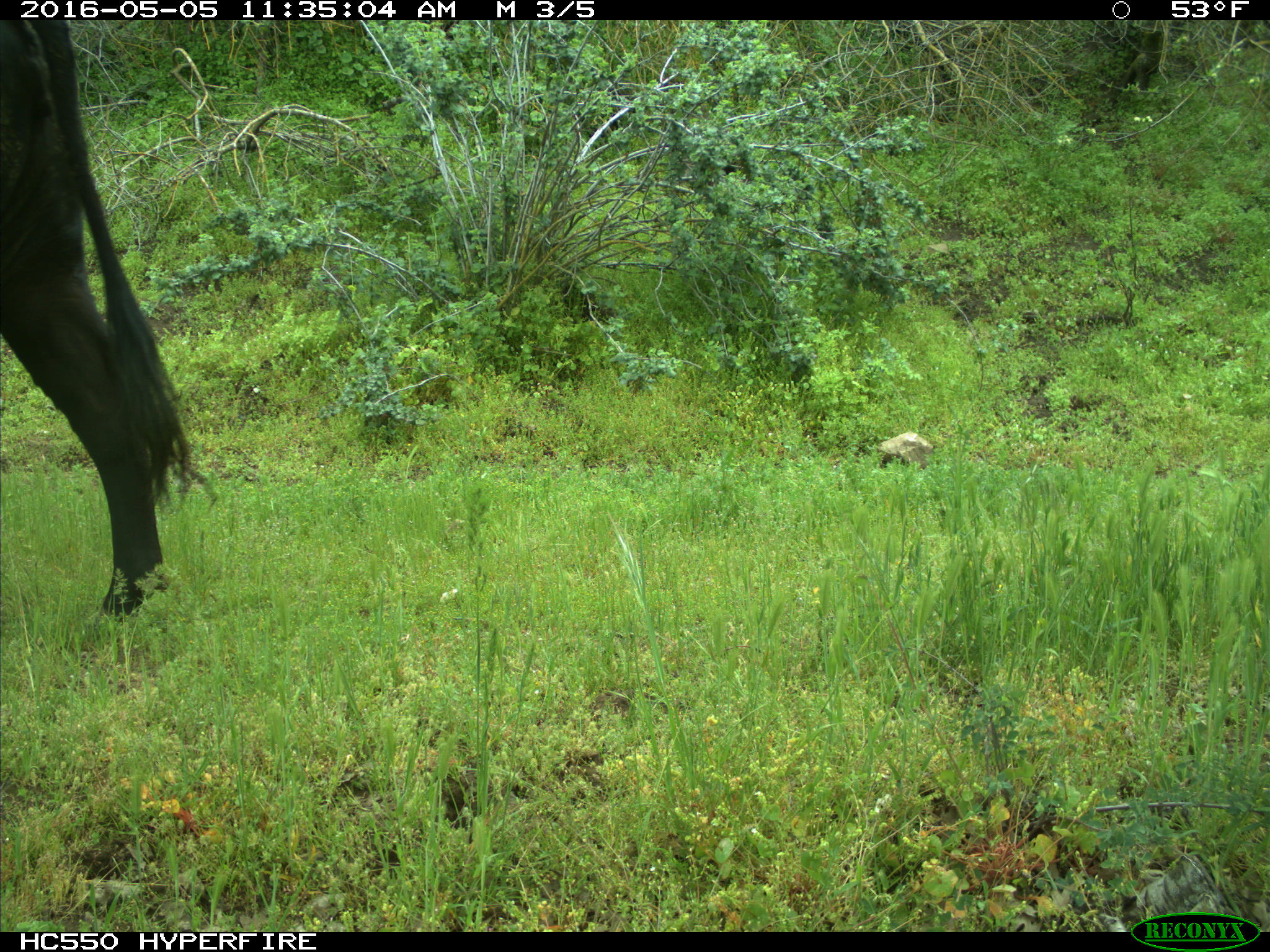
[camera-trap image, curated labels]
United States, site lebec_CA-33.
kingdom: Animalia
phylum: Chordata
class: Mammalia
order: Artiodactyla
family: Bovidae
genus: Bos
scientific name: Bos taurus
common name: domestic cow